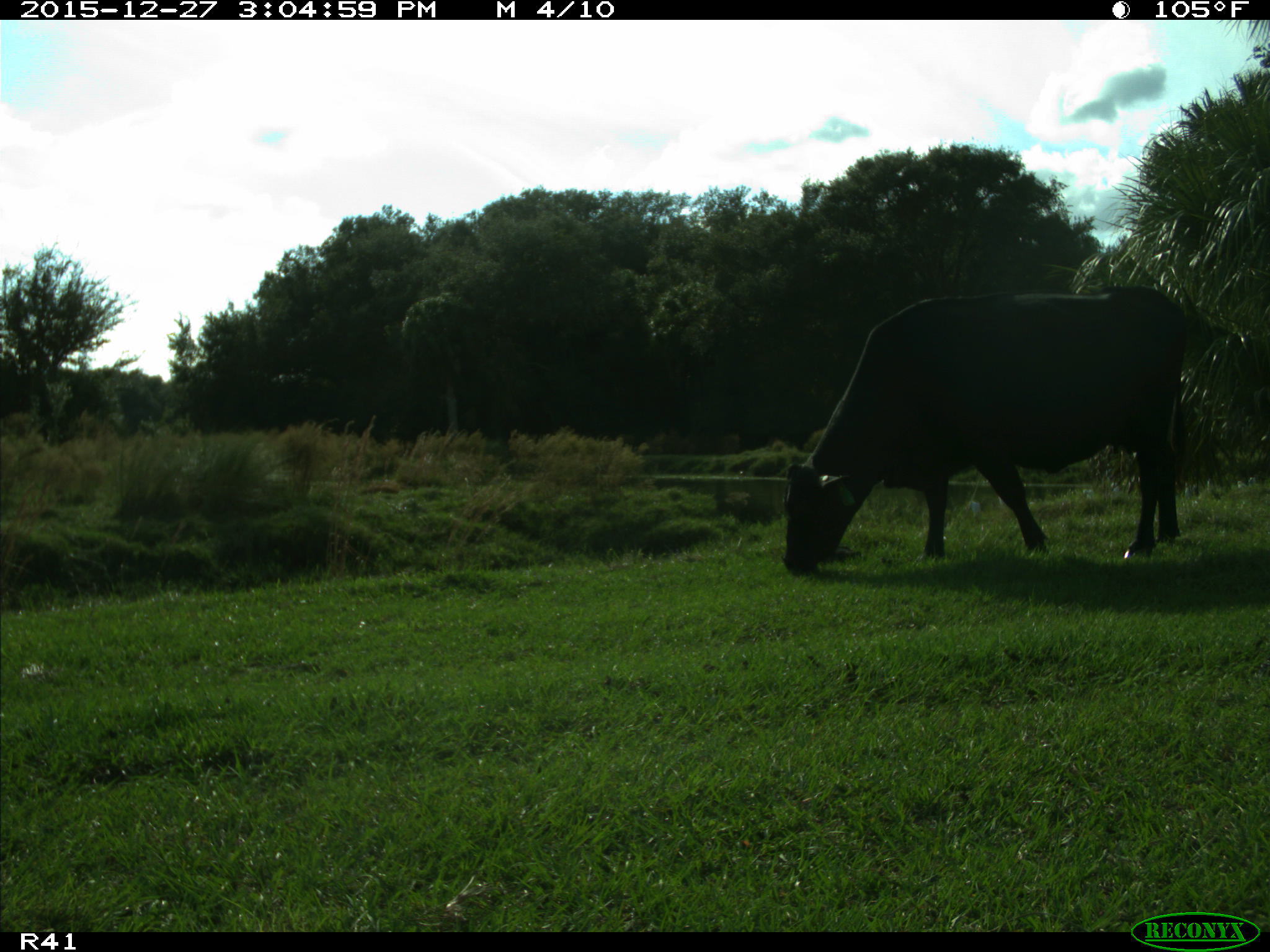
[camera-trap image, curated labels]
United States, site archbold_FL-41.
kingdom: Animalia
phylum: Chordata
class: Mammalia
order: Artiodactyla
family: Bovidae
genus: Bos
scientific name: Bos taurus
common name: domestic cow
Bos taurus (domestic cow).